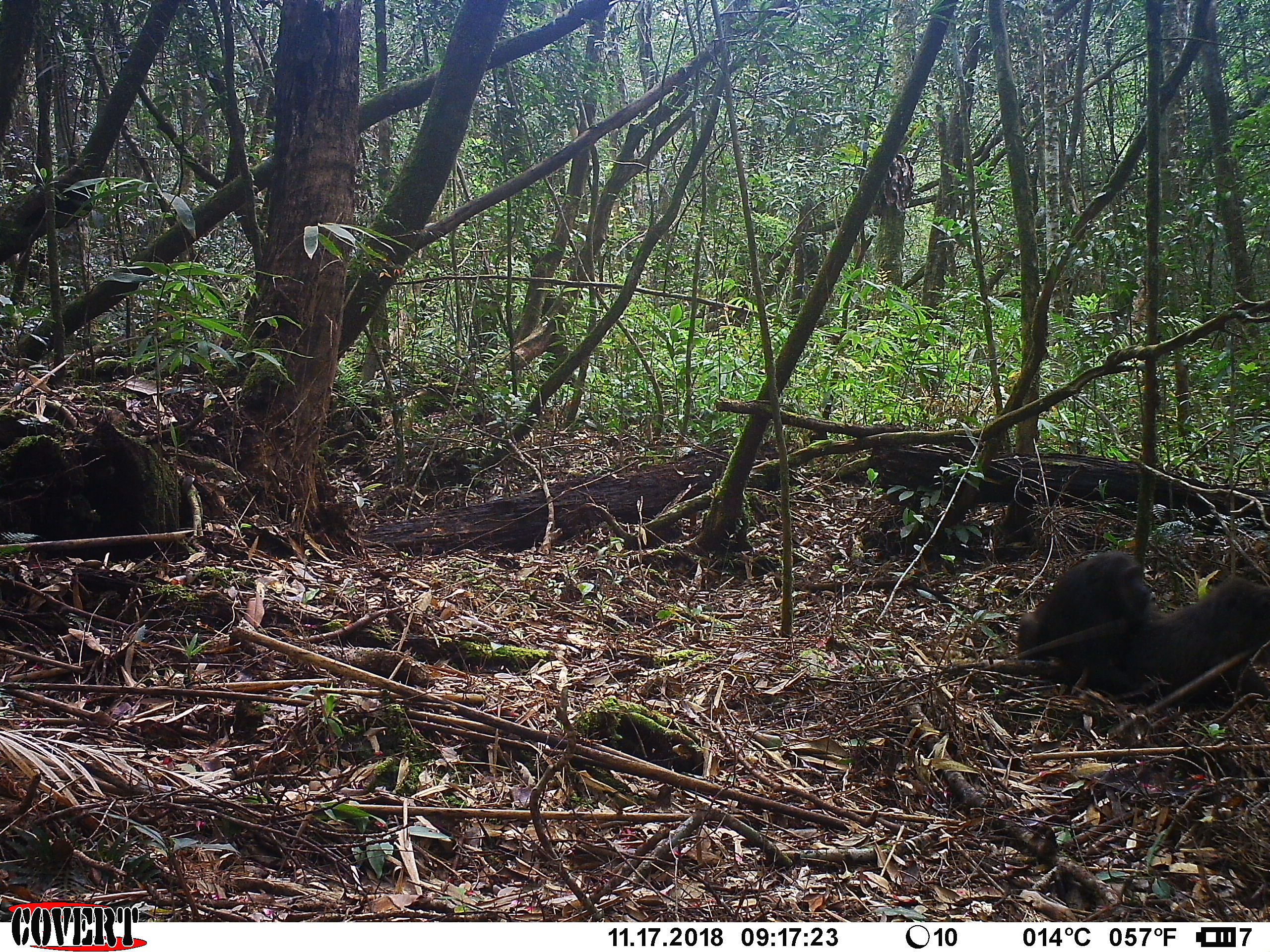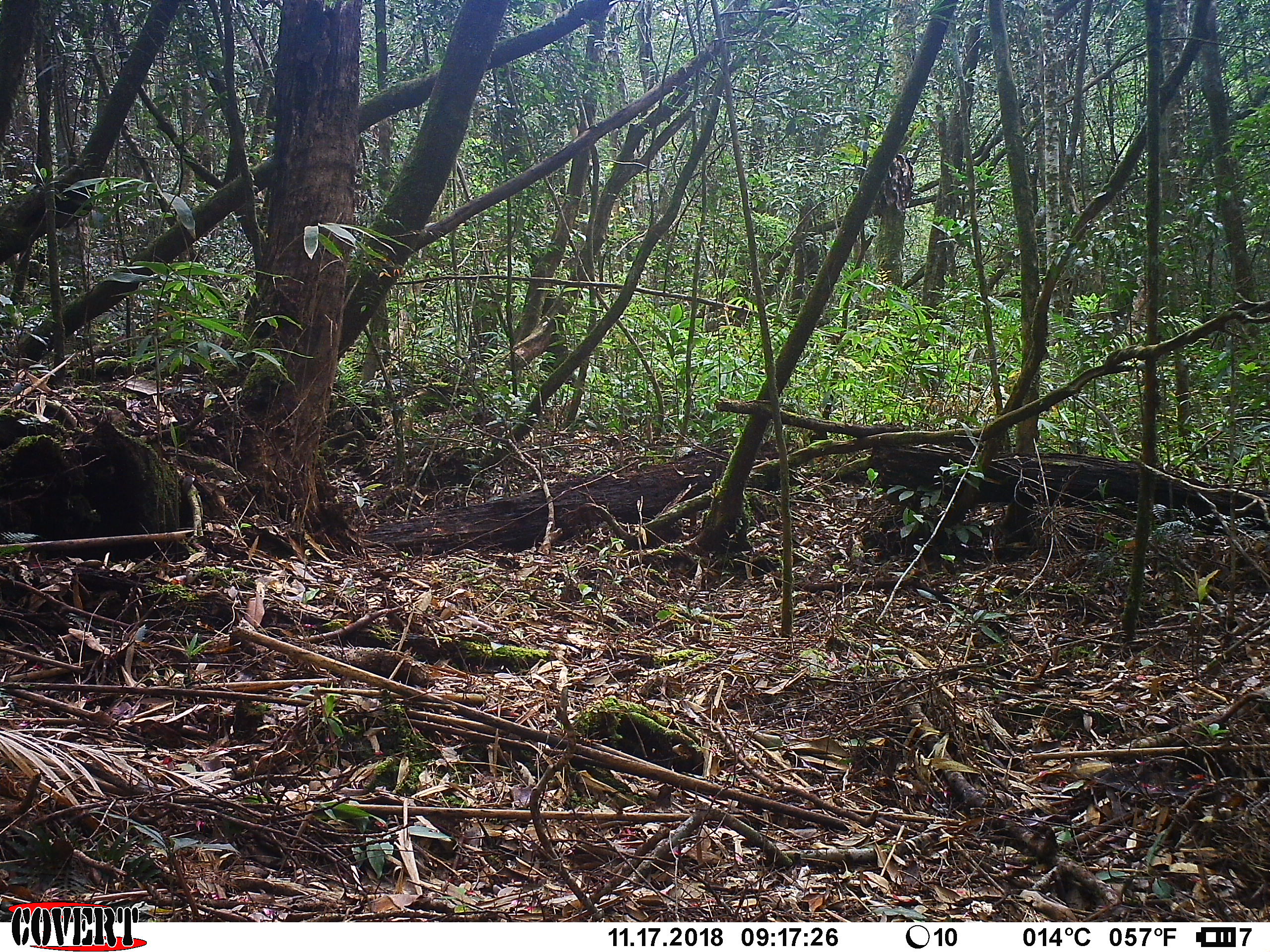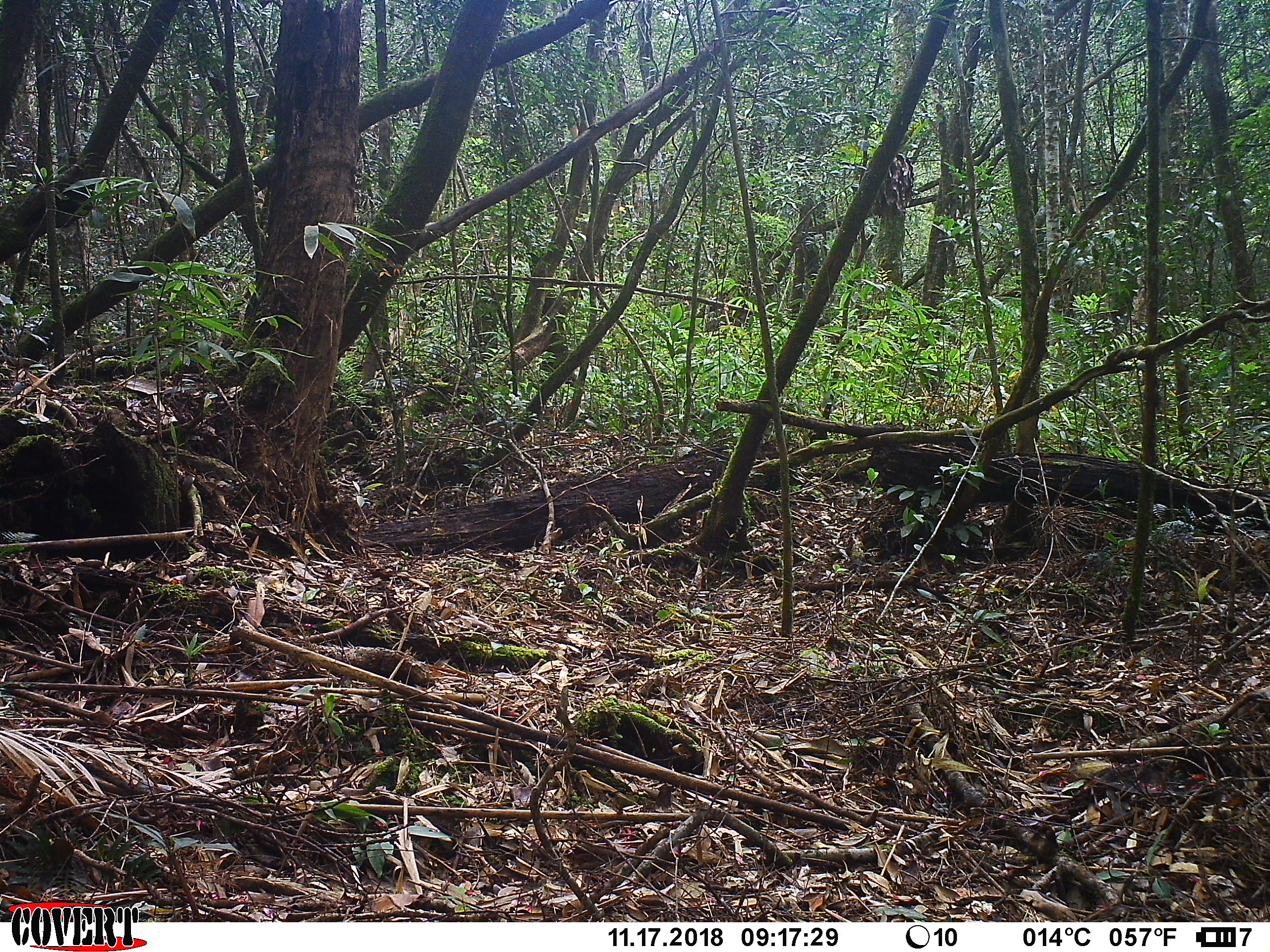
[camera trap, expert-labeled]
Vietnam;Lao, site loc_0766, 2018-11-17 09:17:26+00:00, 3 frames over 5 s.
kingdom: Animalia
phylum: Chordata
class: Mammalia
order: Primates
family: Cercopithecidae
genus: Macaca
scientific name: Macaca arctoides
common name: stump-tailed macaque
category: stump tailed macaque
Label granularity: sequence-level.